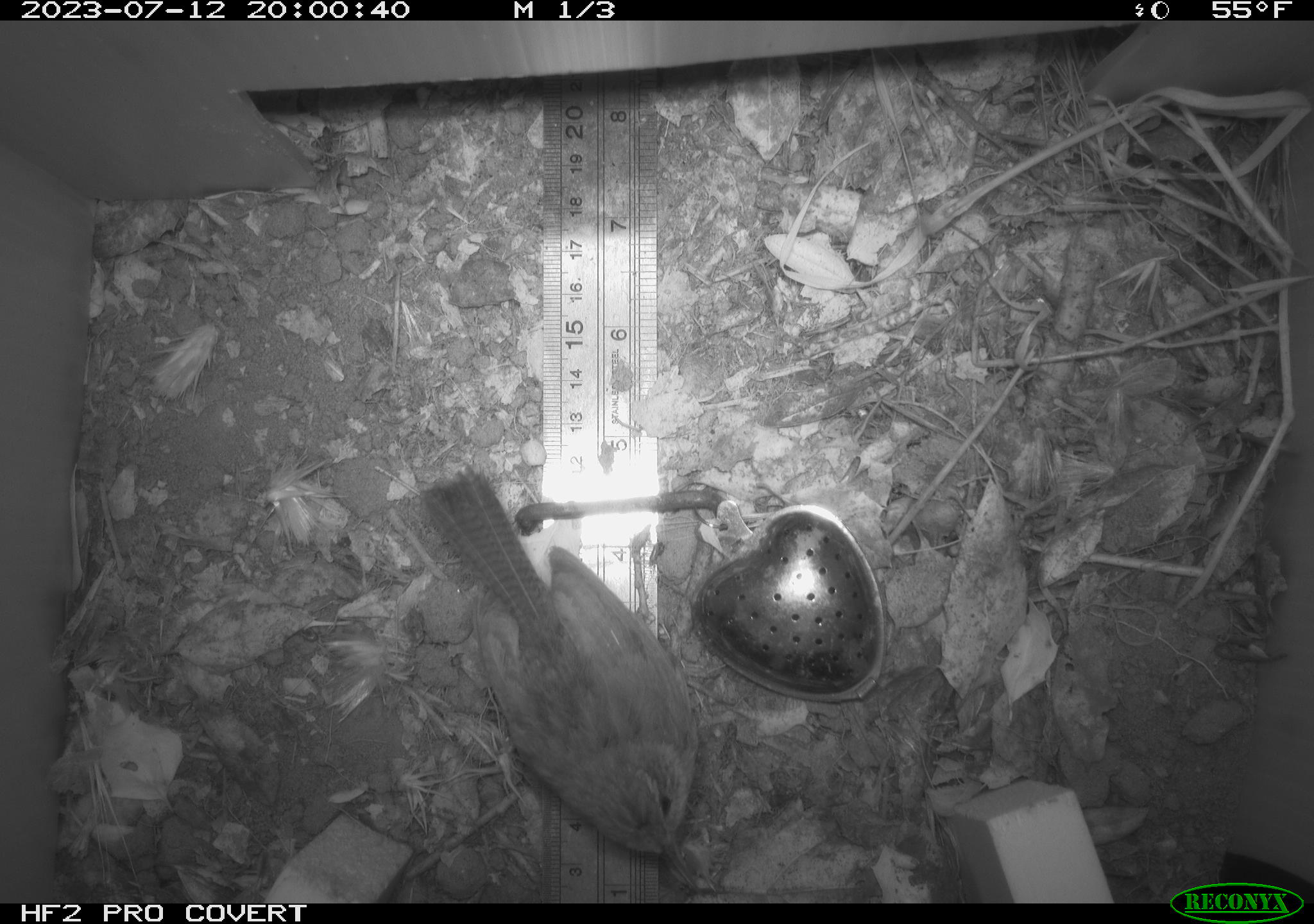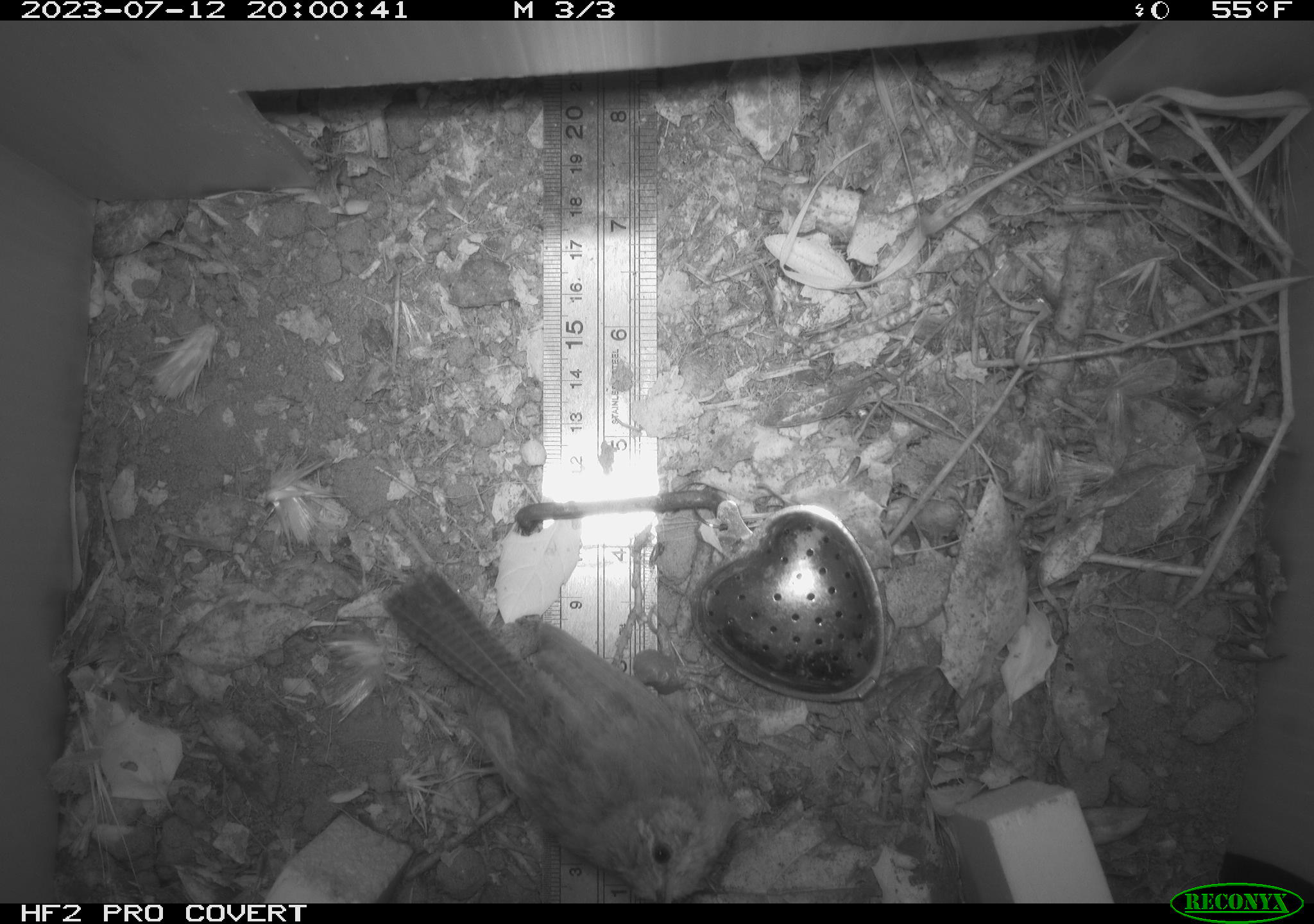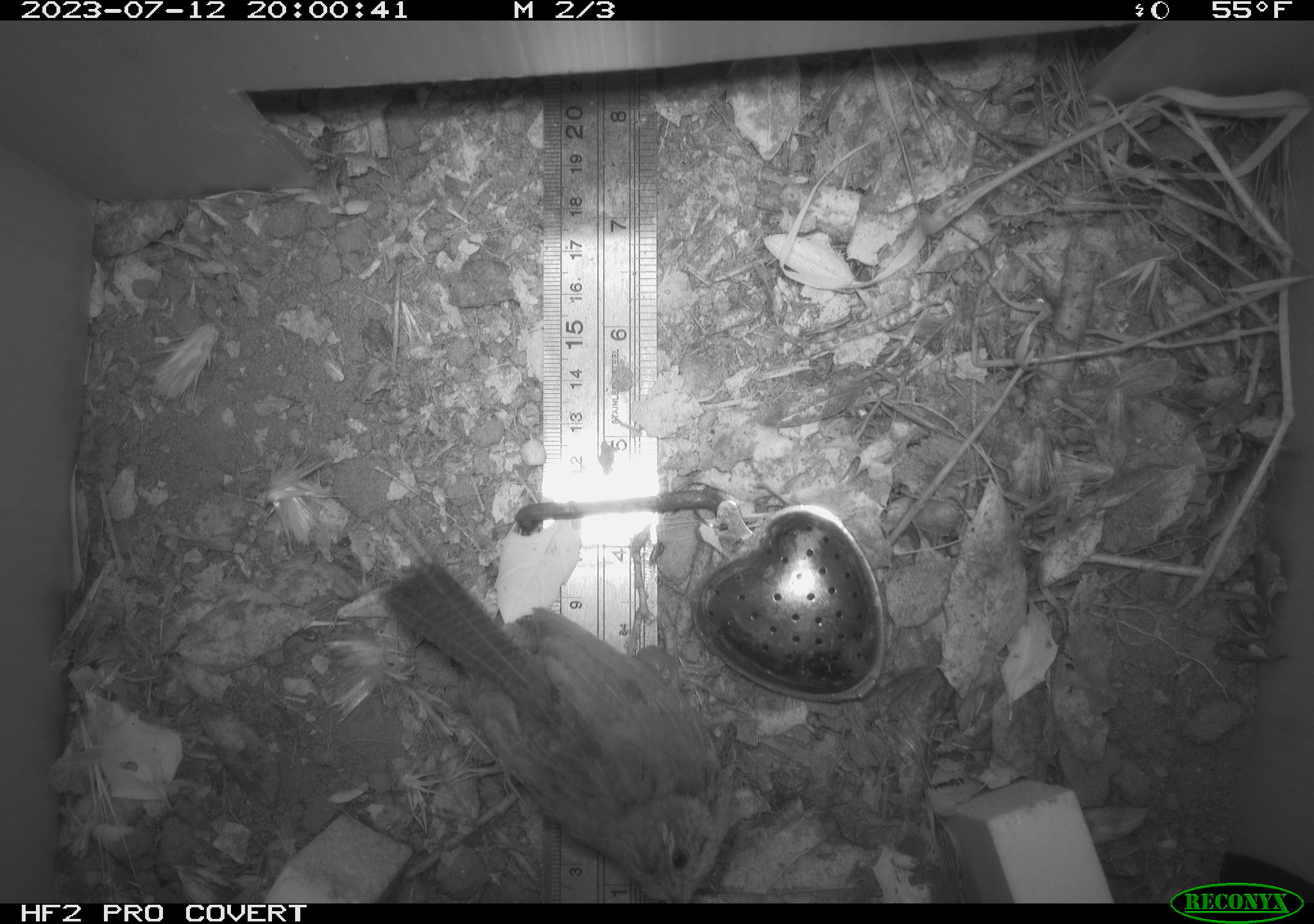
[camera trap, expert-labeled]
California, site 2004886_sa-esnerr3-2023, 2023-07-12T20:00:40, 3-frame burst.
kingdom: Animalia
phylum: Chordata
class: Aves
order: Passeriformes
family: Troglodytidae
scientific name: Troglodytidae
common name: wren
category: troglodytidae family